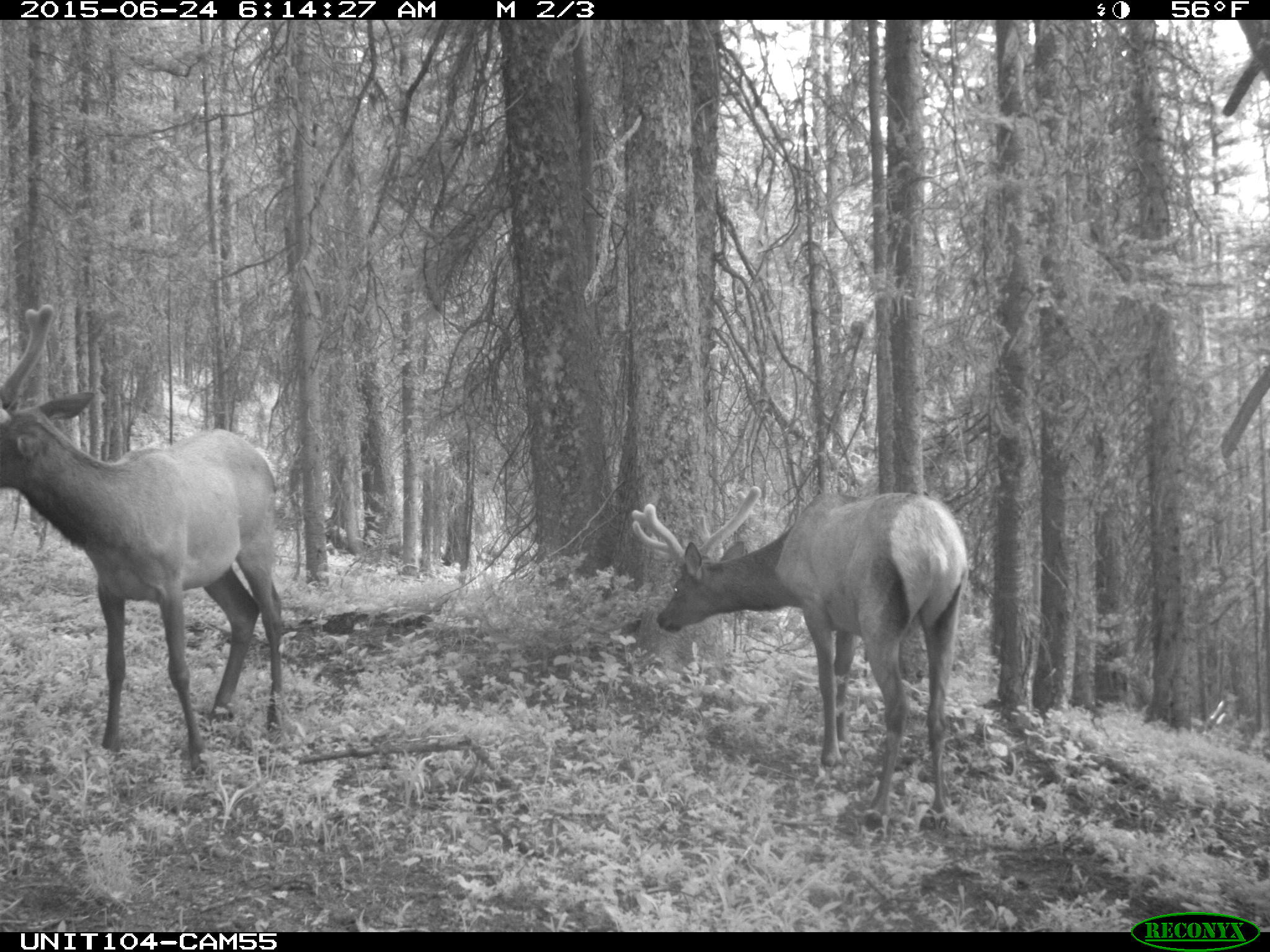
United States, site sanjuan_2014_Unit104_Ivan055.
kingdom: Animalia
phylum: Chordata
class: Mammalia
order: Artiodactyla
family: Cervidae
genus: Cervus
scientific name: Cervus elaphus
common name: red deer